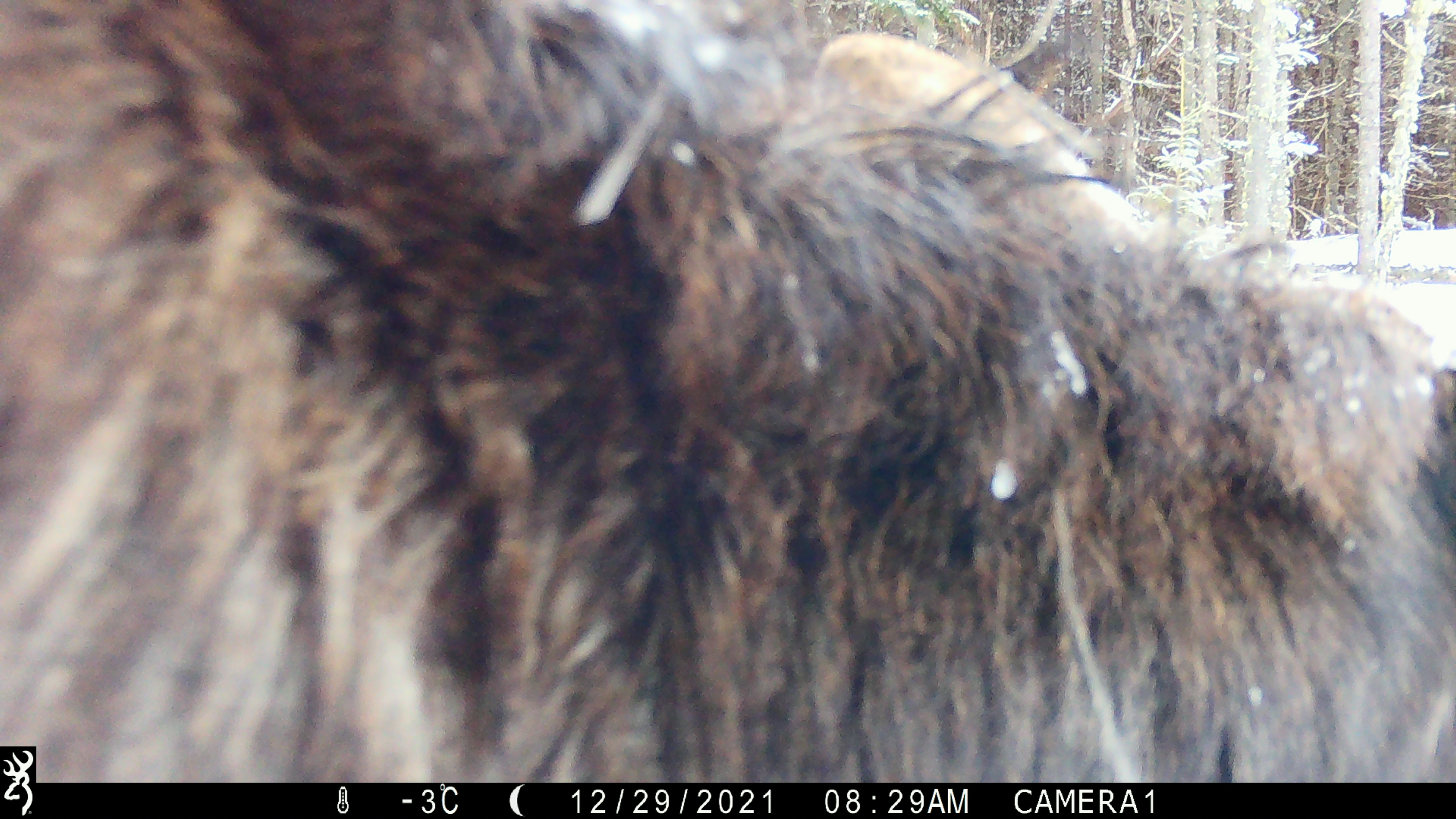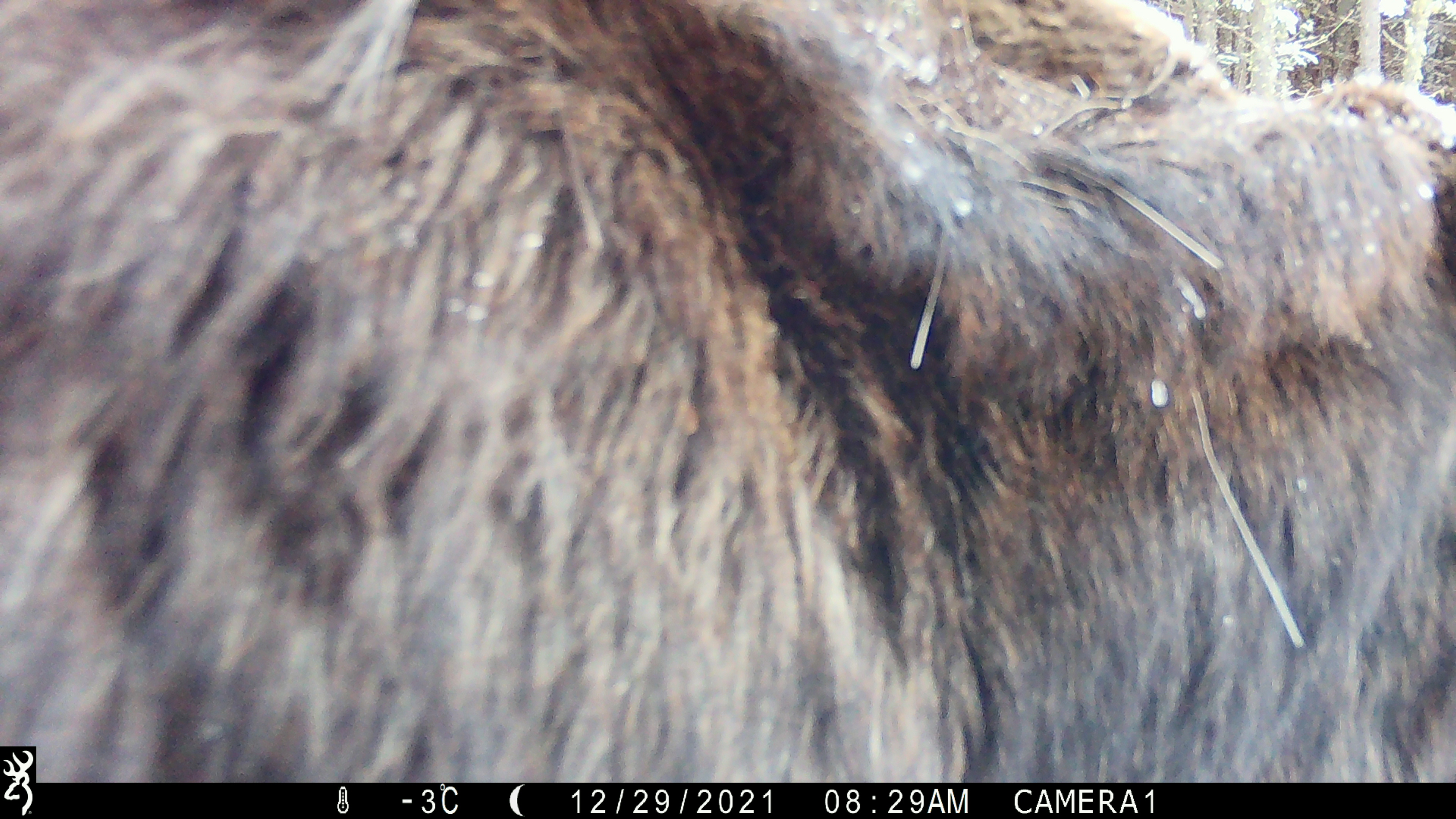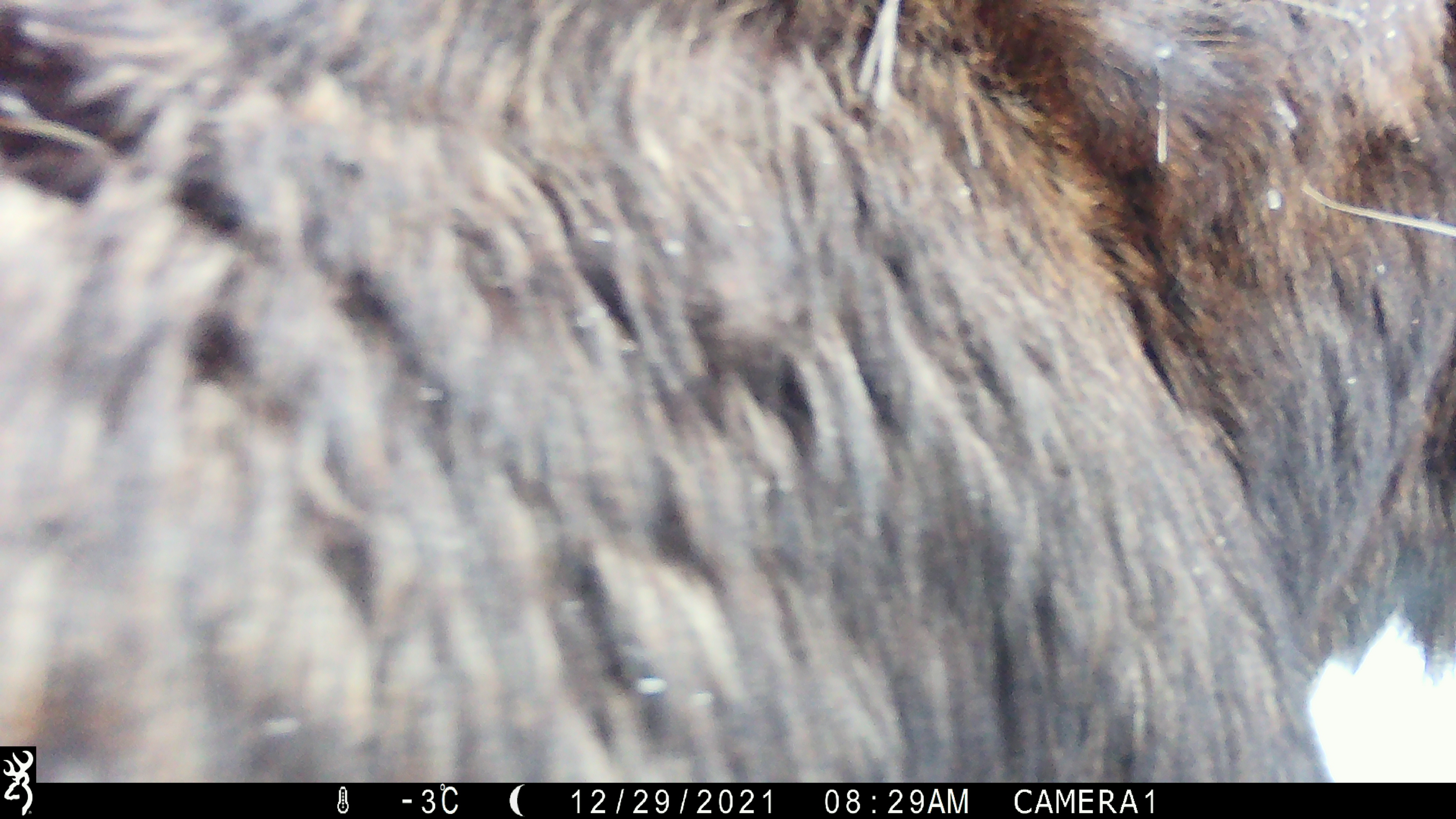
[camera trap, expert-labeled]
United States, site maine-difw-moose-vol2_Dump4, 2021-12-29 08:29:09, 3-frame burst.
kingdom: Animalia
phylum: Chordata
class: Mammalia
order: Artiodactyla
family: Cervidae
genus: Alces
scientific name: Alces alces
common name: moose